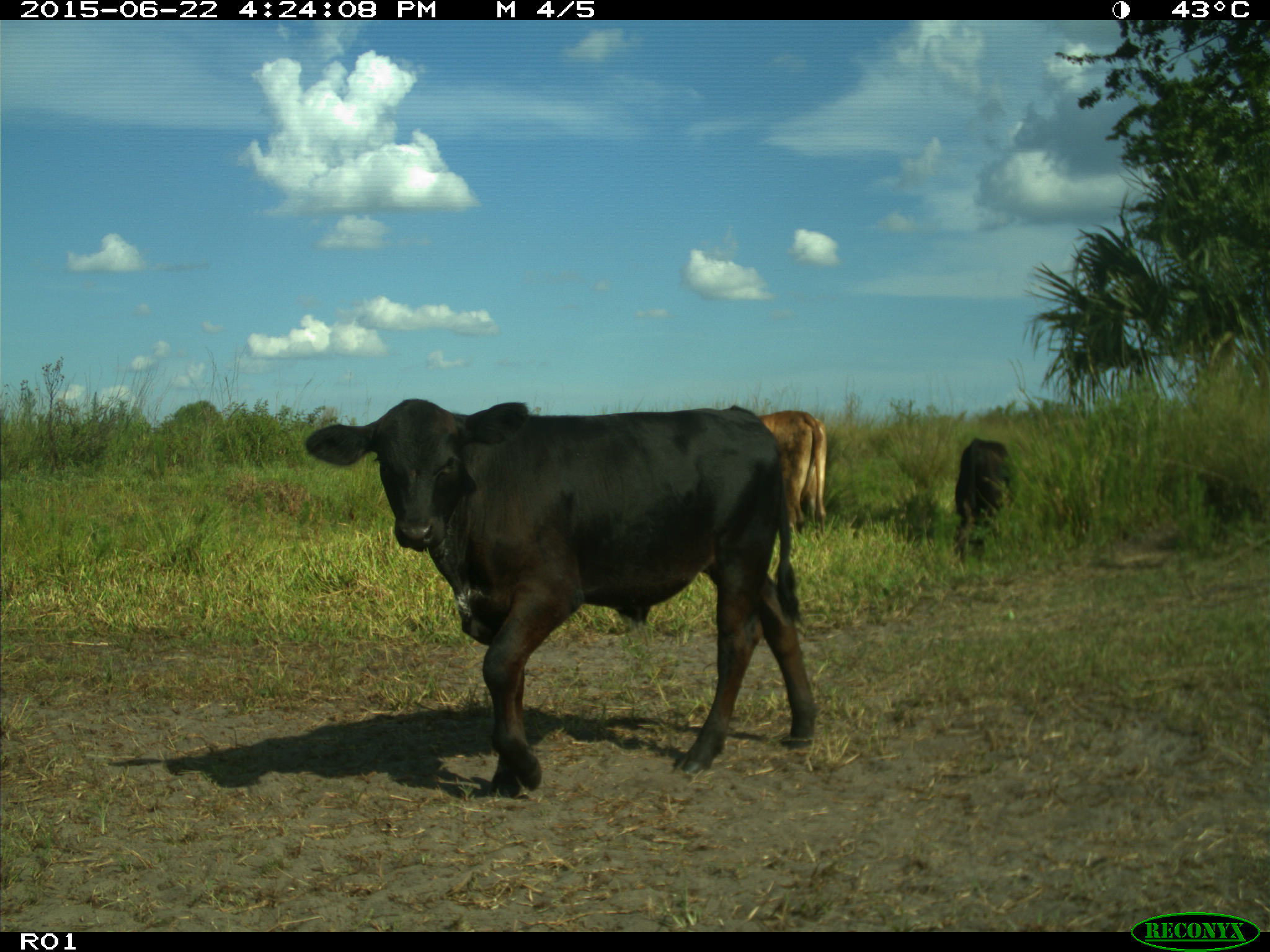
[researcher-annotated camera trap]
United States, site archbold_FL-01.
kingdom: Animalia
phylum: Chordata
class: Mammalia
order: Artiodactyla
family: Bovidae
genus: Bos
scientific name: Bos taurus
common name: domestic cow